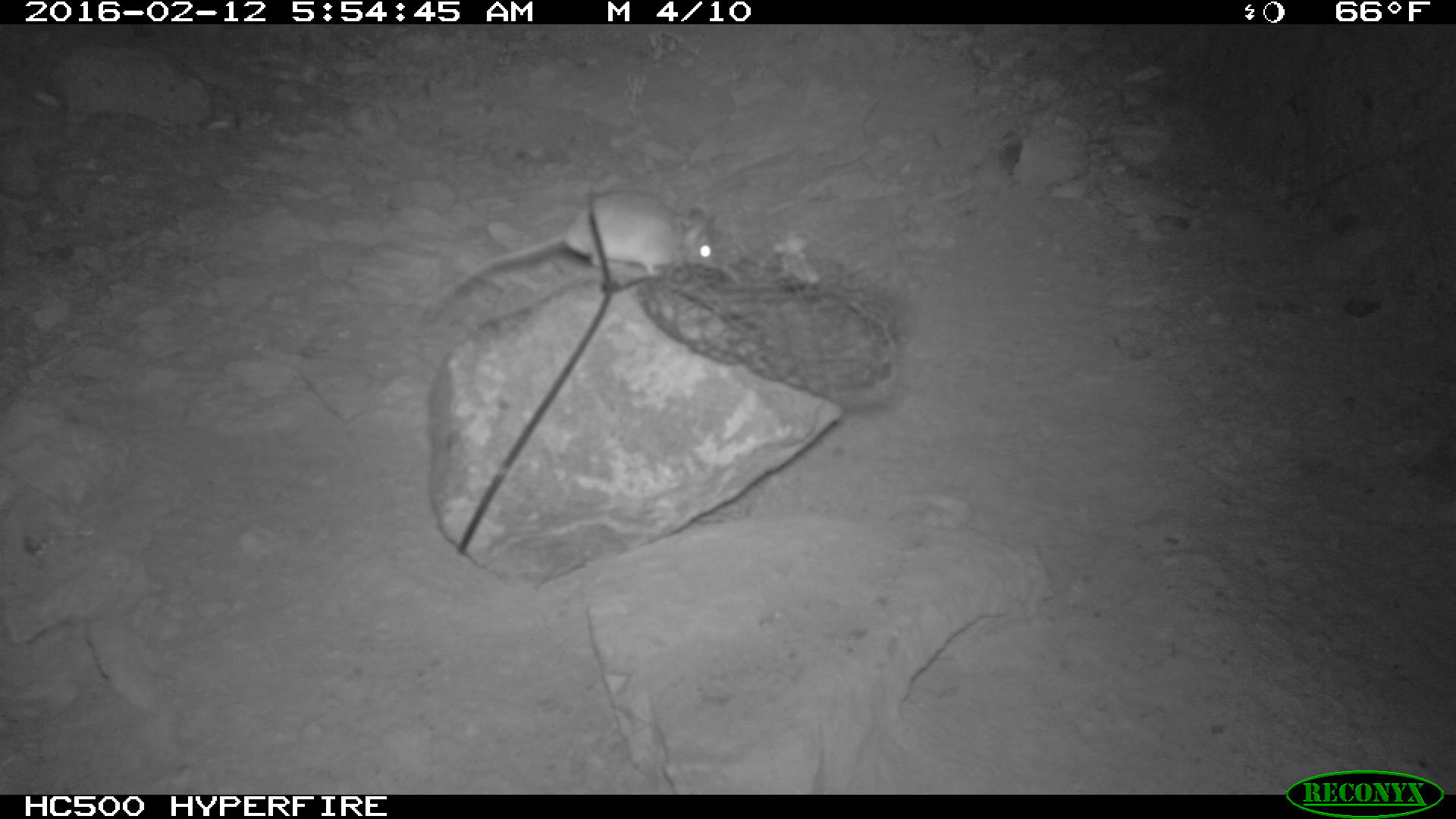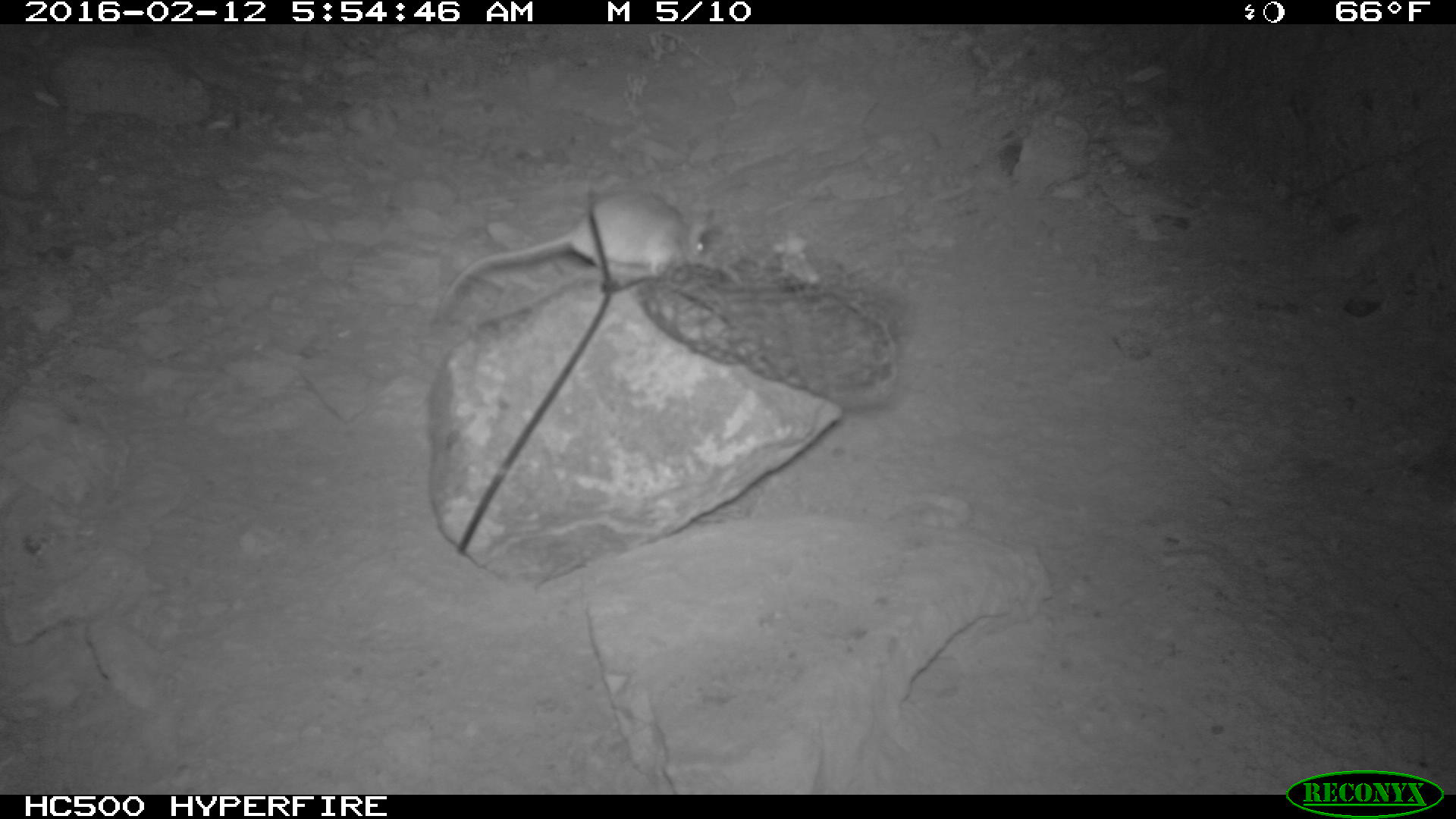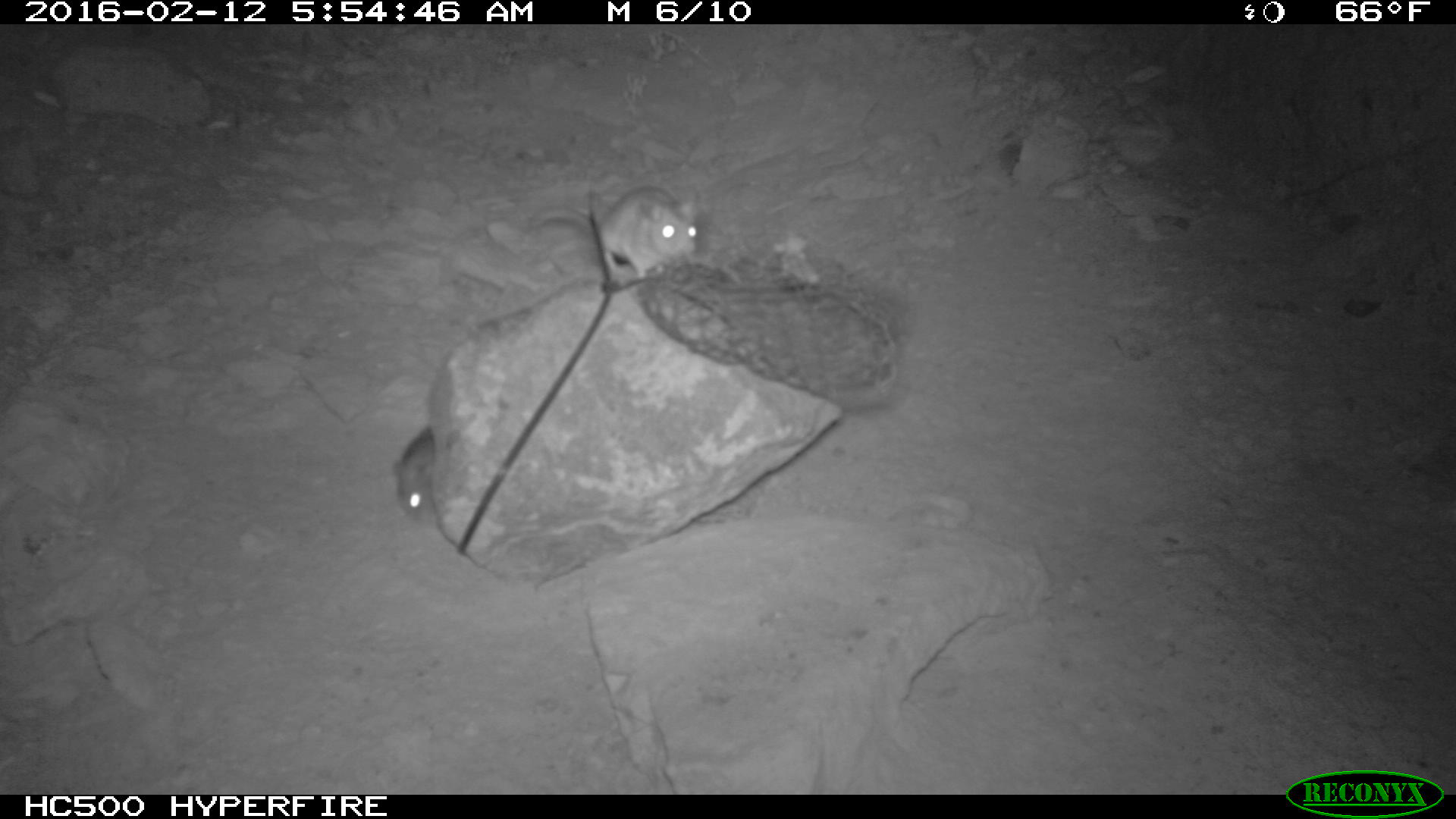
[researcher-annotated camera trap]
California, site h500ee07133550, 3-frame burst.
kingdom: Animalia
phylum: Chordata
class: Mammalia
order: Rodentia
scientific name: Rodentia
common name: rodent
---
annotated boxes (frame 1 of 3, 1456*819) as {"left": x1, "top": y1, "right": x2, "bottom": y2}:
rodent: {"left": 422, "top": 187, "right": 726, "bottom": 312}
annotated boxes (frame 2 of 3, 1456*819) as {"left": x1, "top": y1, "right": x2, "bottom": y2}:
rodent: {"left": 438, "top": 190, "right": 724, "bottom": 316}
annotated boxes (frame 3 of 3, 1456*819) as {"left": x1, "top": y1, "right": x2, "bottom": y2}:
rodent: {"left": 588, "top": 187, "right": 698, "bottom": 280}; {"left": 388, "top": 425, "right": 438, "bottom": 521}